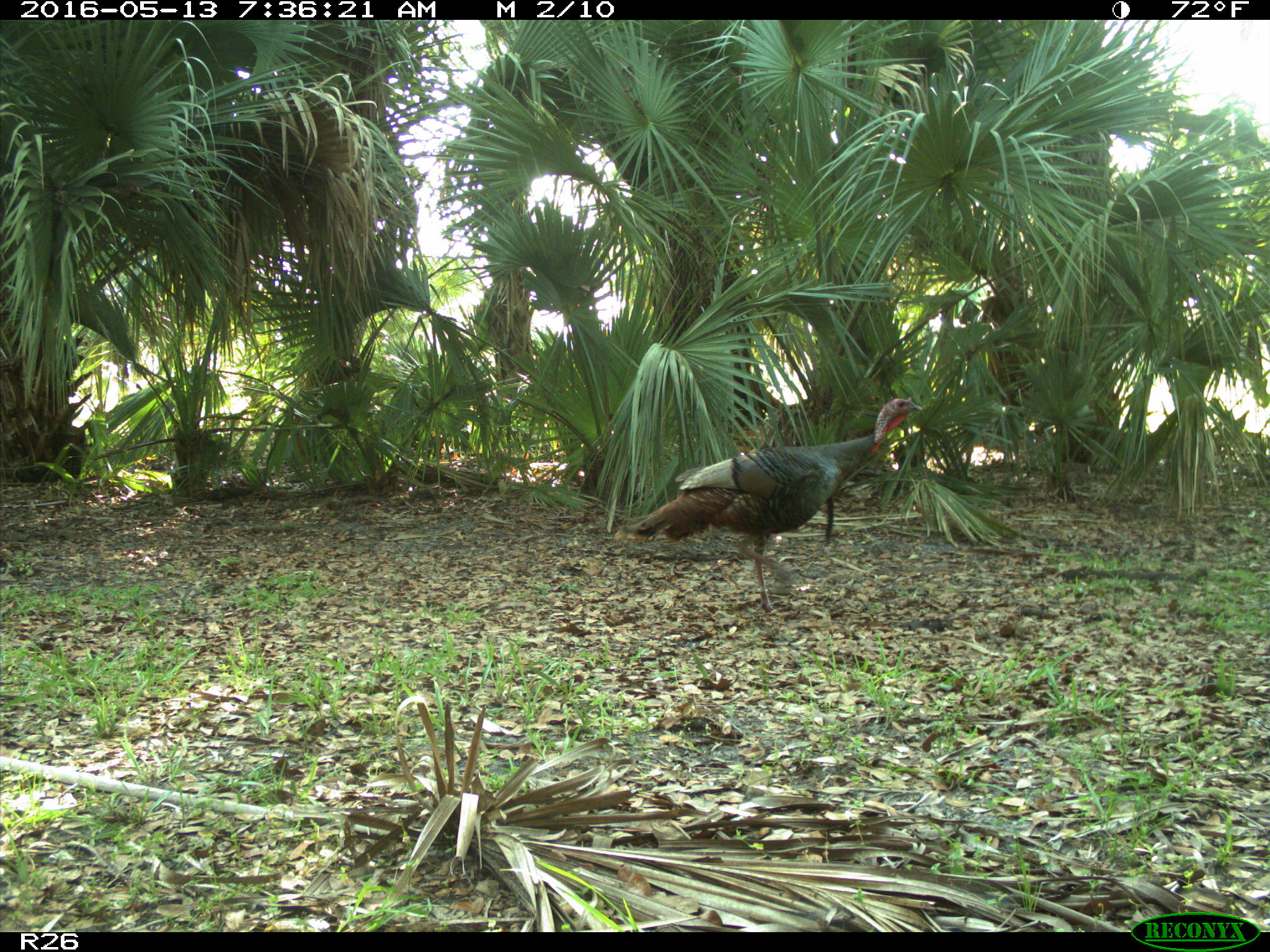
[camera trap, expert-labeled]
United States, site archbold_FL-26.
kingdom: Animalia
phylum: Chordata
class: Aves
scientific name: Aves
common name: birds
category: unidentified bird